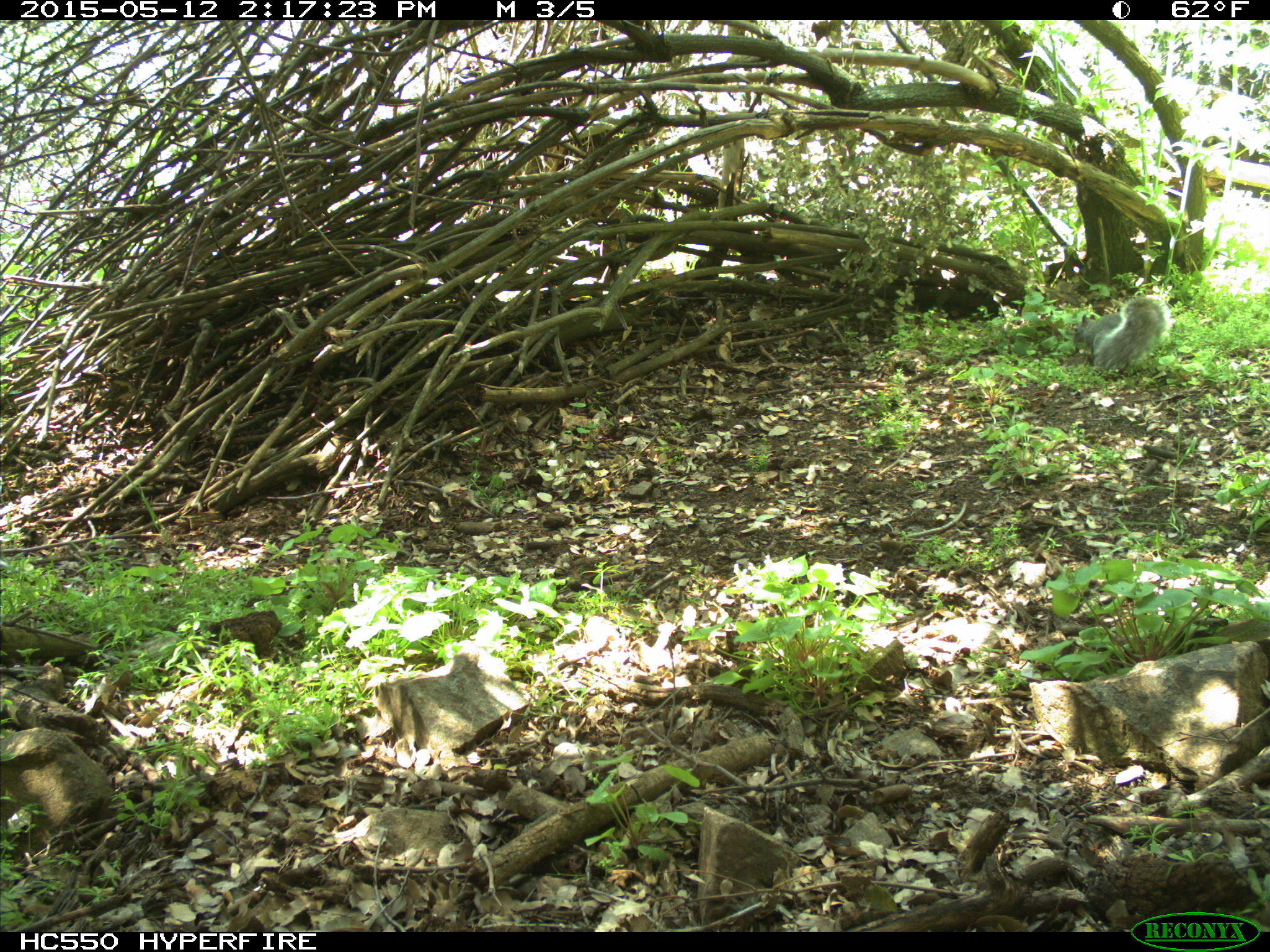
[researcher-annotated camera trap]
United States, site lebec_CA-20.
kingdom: Animalia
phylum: Chordata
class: Mammalia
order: Rodentia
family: Sciuridae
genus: Sciurus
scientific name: Sciurus carolinensis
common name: eastern gray squirrel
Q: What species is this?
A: Sciurus carolinensis (eastern gray squirrel).